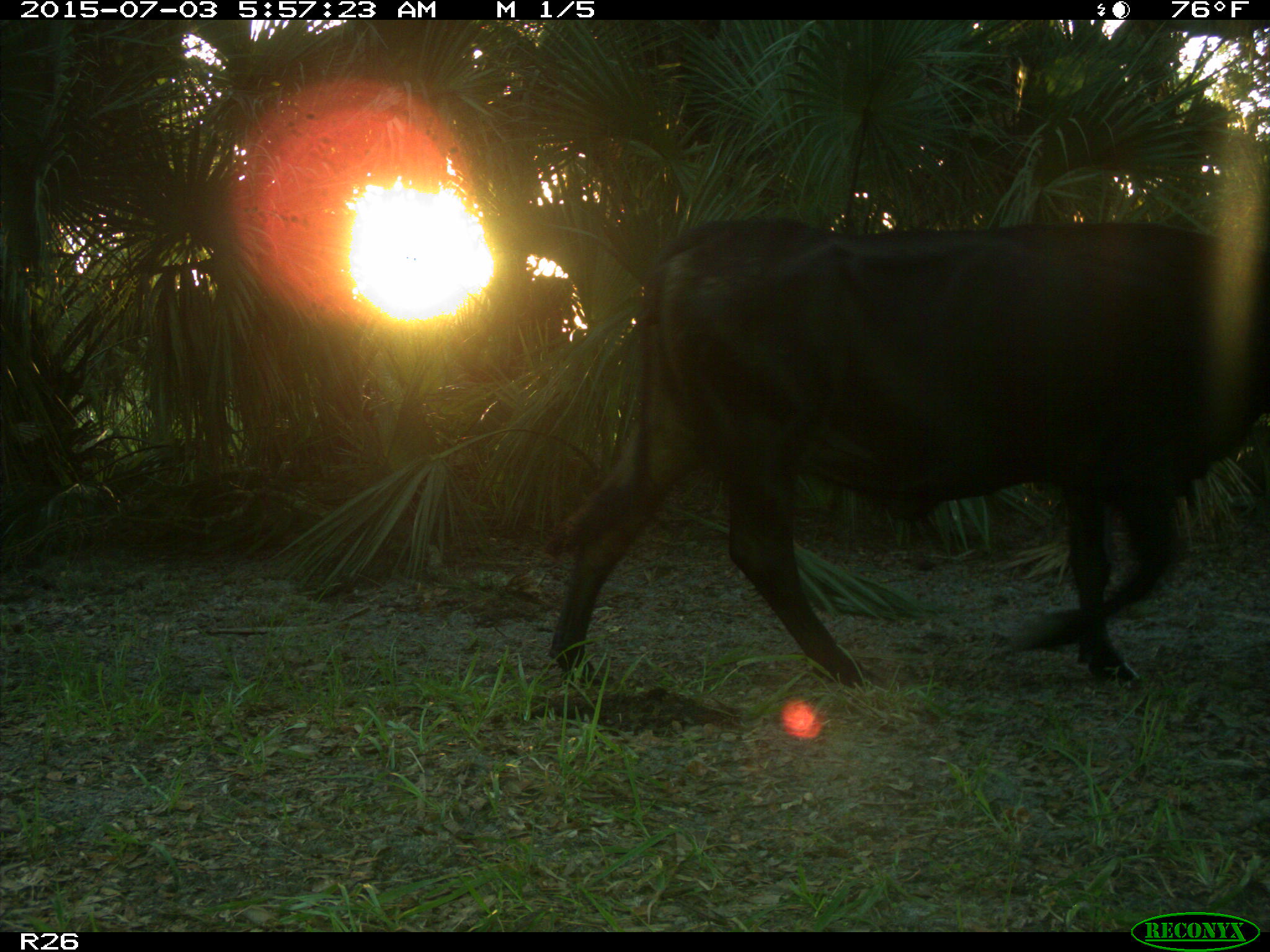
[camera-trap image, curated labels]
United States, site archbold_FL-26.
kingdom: Animalia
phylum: Chordata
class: Mammalia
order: Artiodactyla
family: Bovidae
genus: Bos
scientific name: Bos taurus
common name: domestic cow